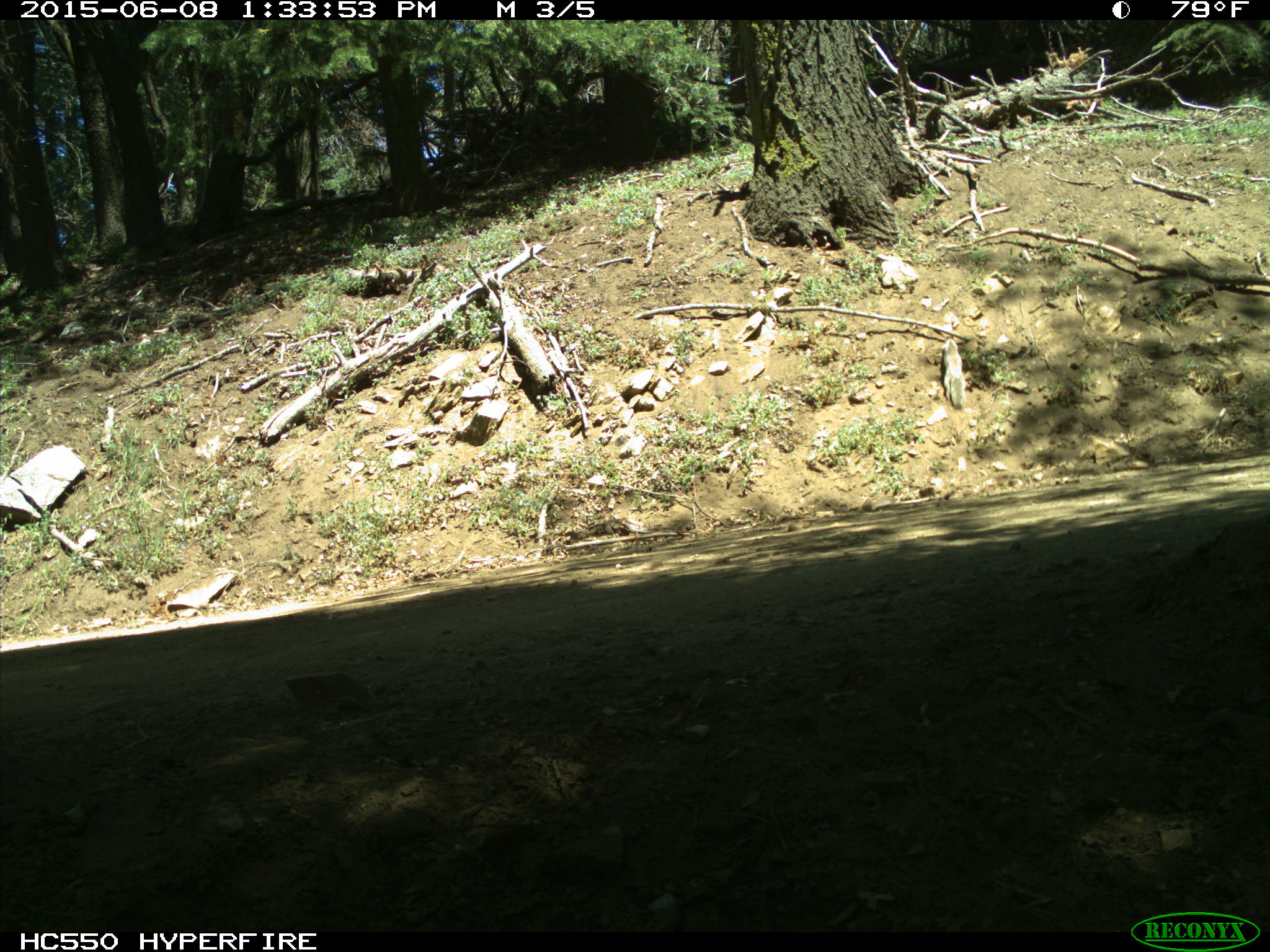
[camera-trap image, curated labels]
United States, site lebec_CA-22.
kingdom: Animalia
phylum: Chordata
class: Mammalia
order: Rodentia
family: Sciuridae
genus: Otospermophilus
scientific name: Otospermophilus beecheyi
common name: california ground squirrel